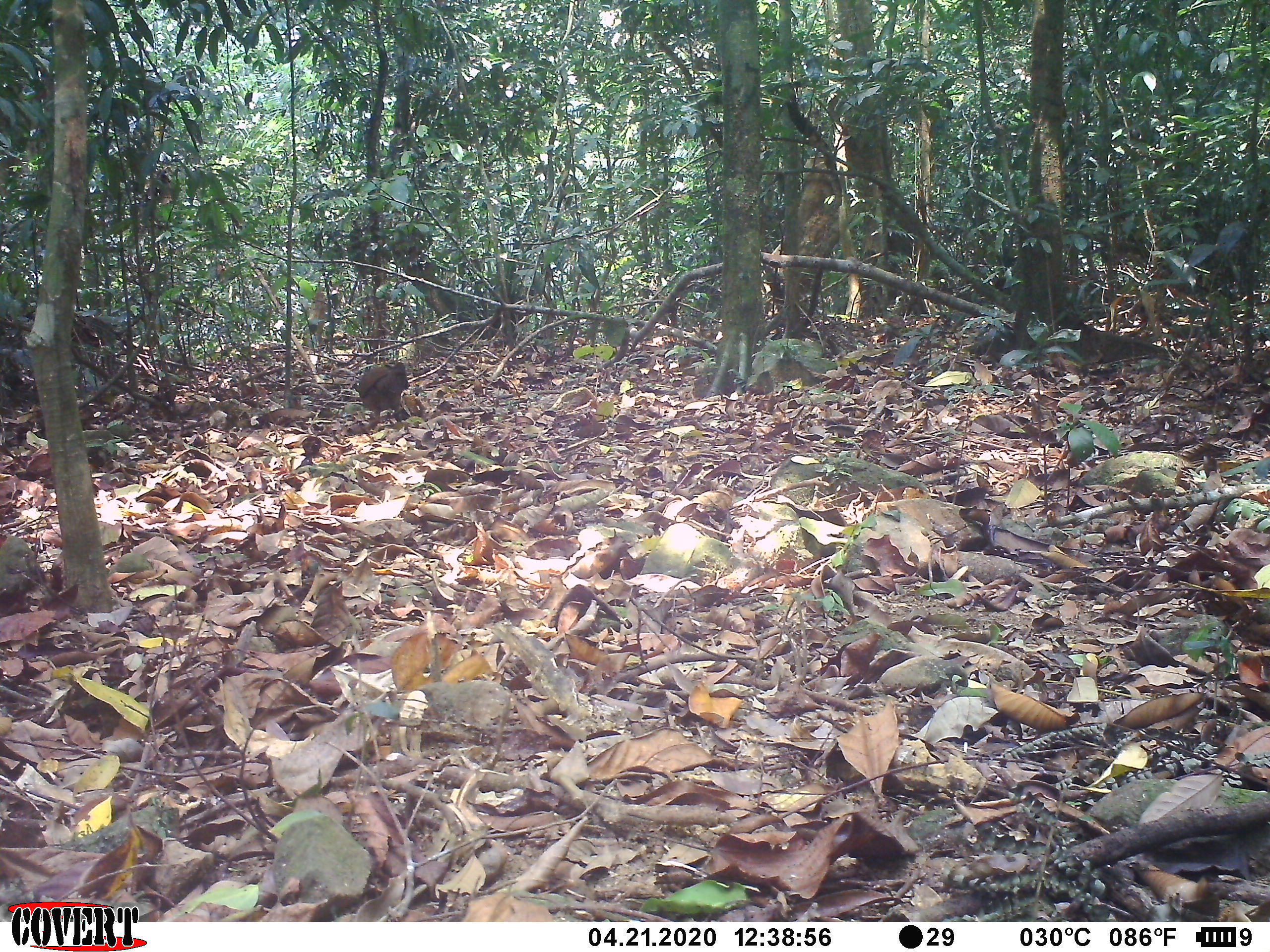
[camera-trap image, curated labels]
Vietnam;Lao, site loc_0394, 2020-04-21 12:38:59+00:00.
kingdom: Animalia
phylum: Chordata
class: Aves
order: Galliformes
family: Phasianidae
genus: Gallus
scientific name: Gallus gallus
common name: red junglefowl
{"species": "red junglefowl (Gallus gallus)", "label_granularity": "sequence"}